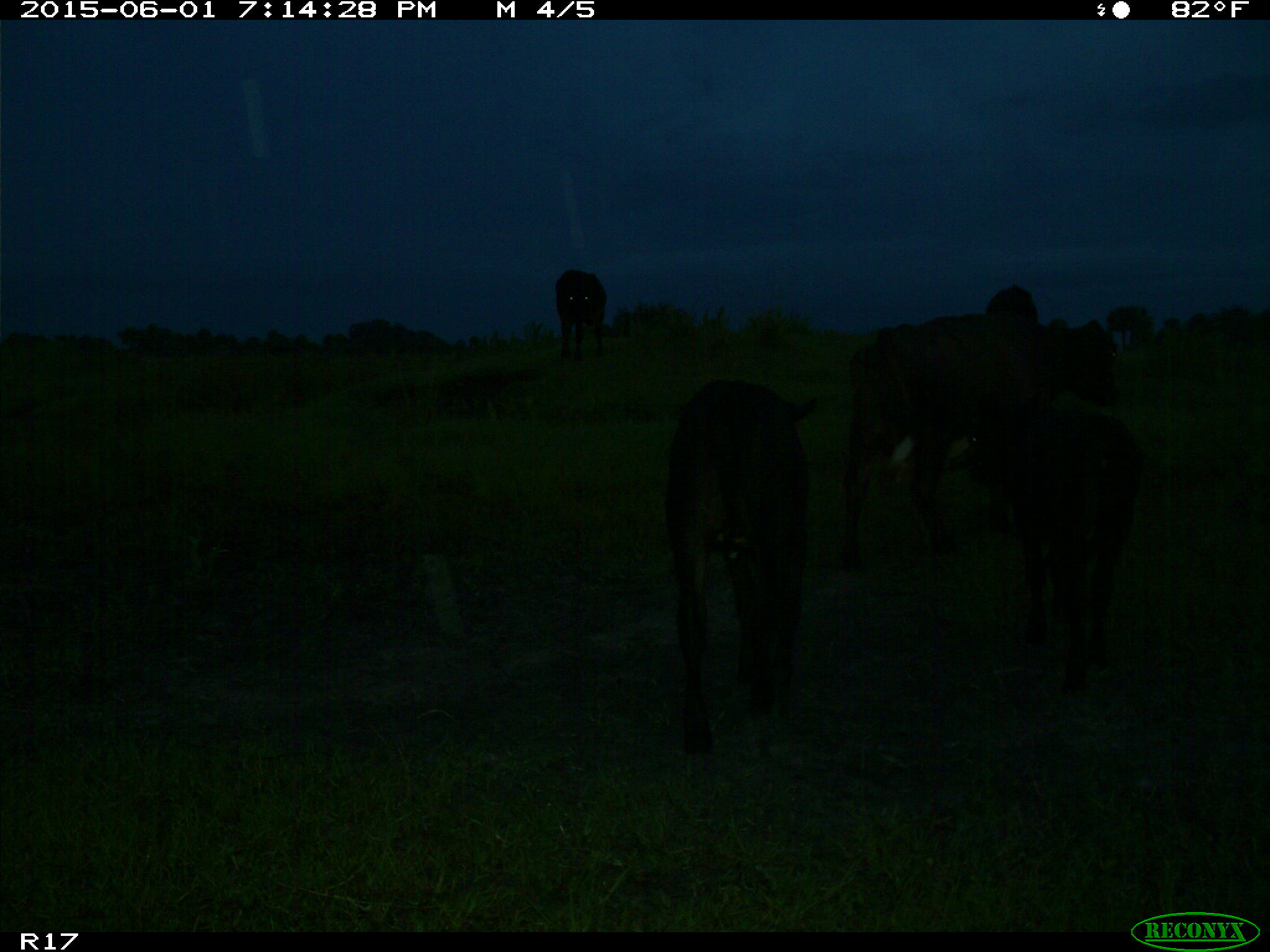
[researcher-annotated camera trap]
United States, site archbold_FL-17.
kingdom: Animalia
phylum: Chordata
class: Mammalia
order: Artiodactyla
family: Bovidae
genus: Bos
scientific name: Bos taurus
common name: domestic cow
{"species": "Bos taurus (domestic cow)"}